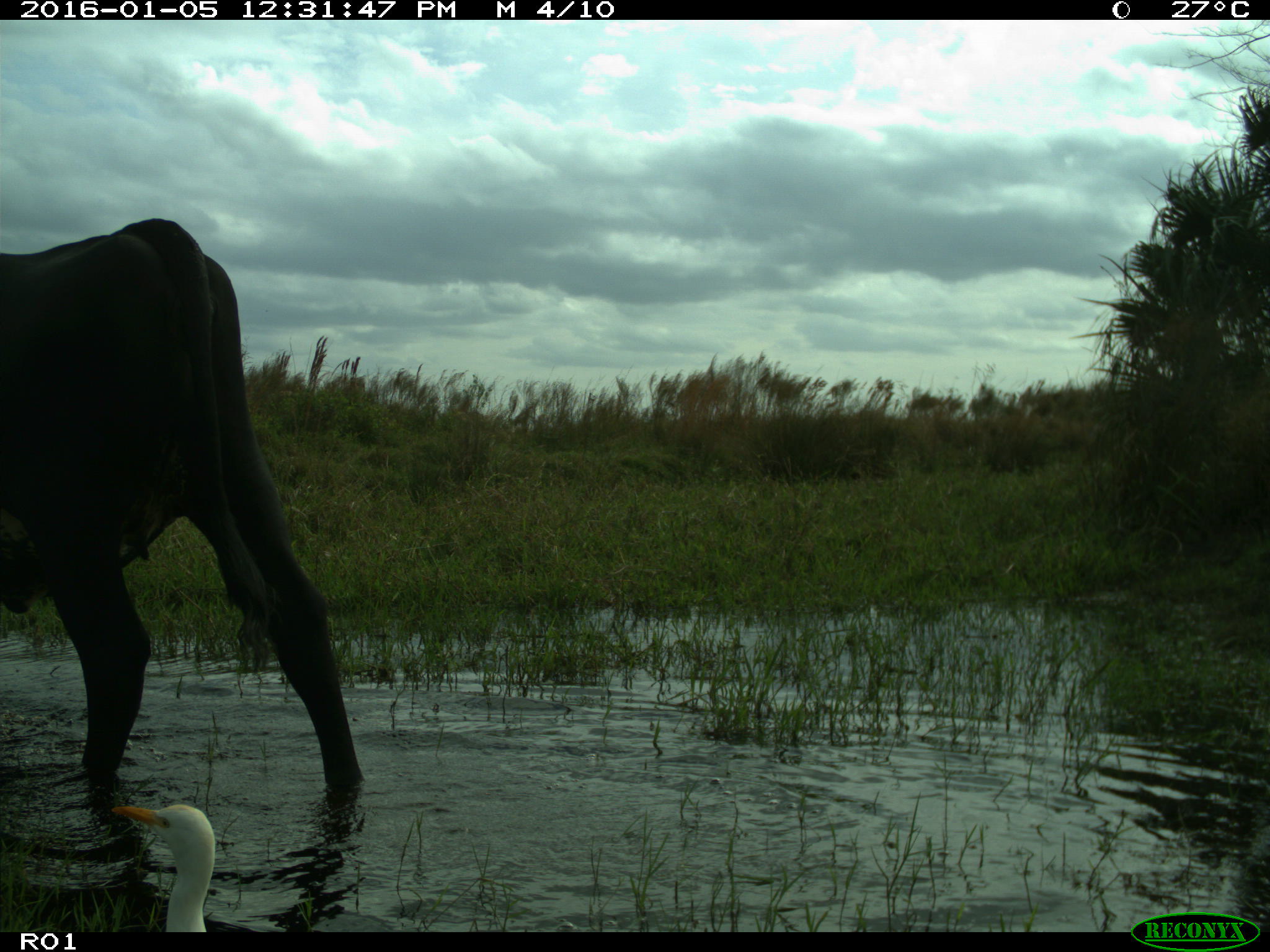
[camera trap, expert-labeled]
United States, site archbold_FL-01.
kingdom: Animalia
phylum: Chordata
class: Mammalia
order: Artiodactyla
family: Bovidae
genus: Bos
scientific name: Bos taurus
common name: domestic cow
Bos taurus (domestic cow).